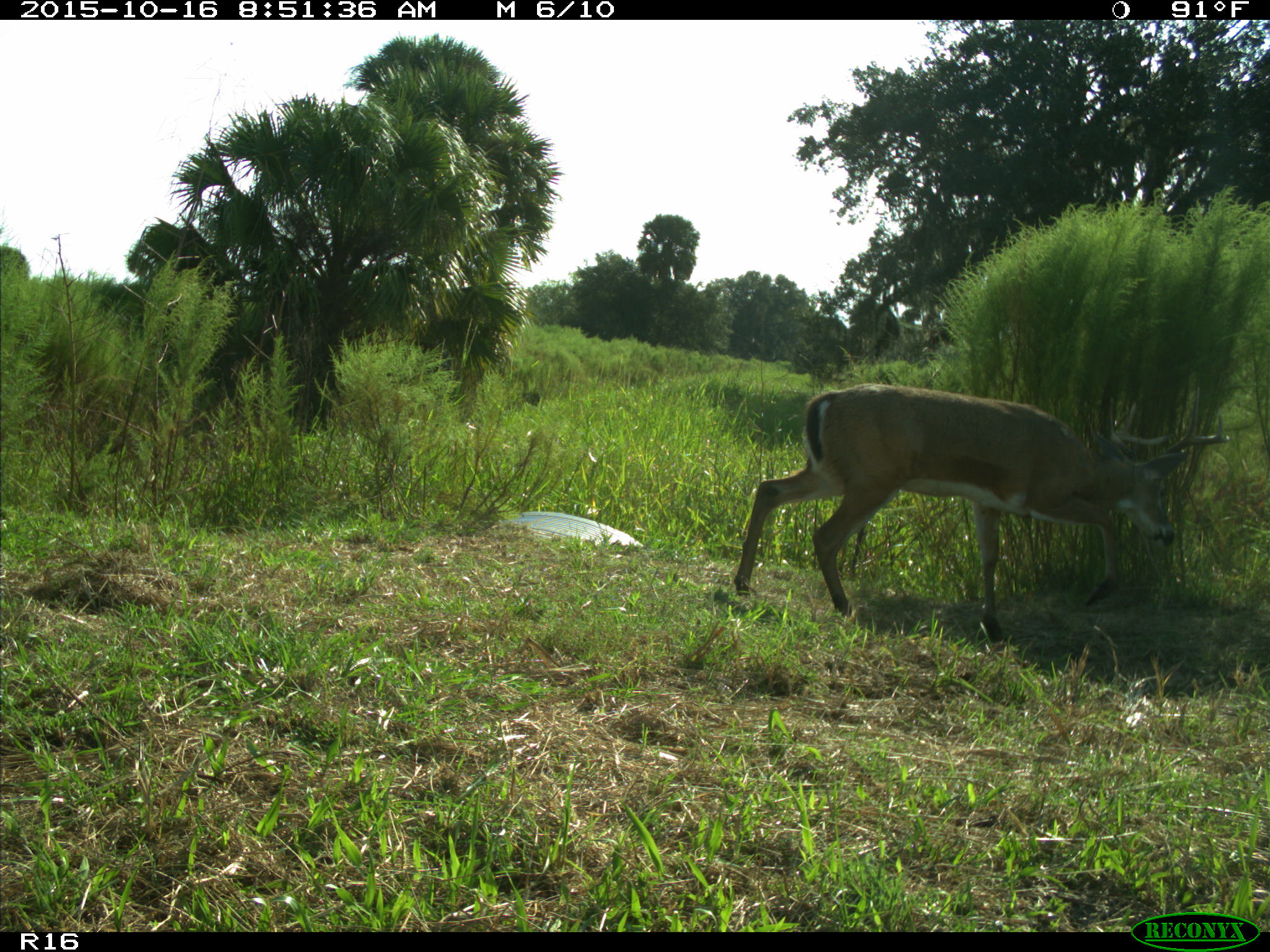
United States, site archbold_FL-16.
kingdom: Animalia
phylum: Chordata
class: Mammalia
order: Artiodactyla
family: Cervidae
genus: Odocoileus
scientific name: Odocoileus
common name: deer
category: unidentified deer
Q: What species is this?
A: Unidentified deer (deer) (Odocoileus).